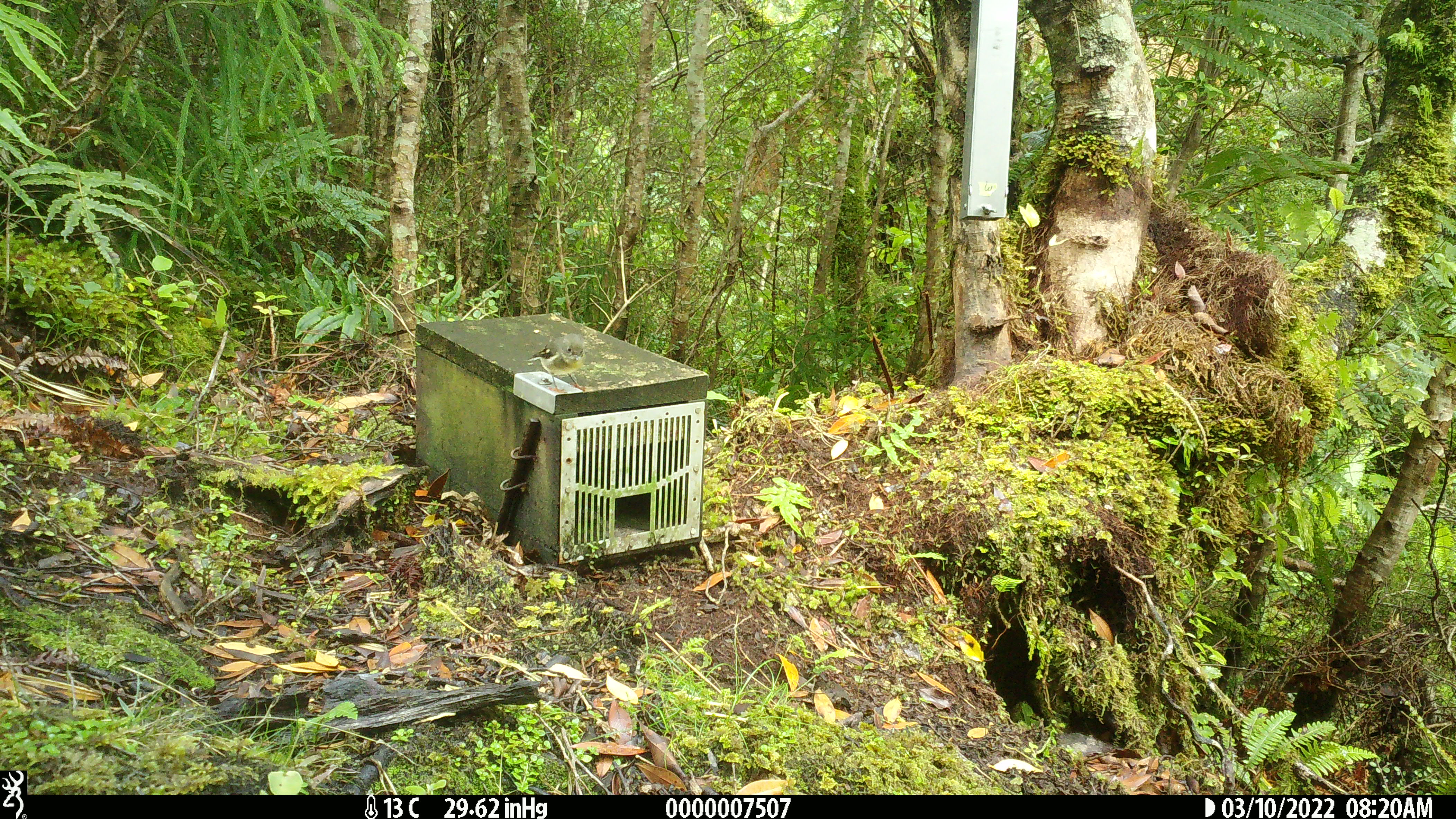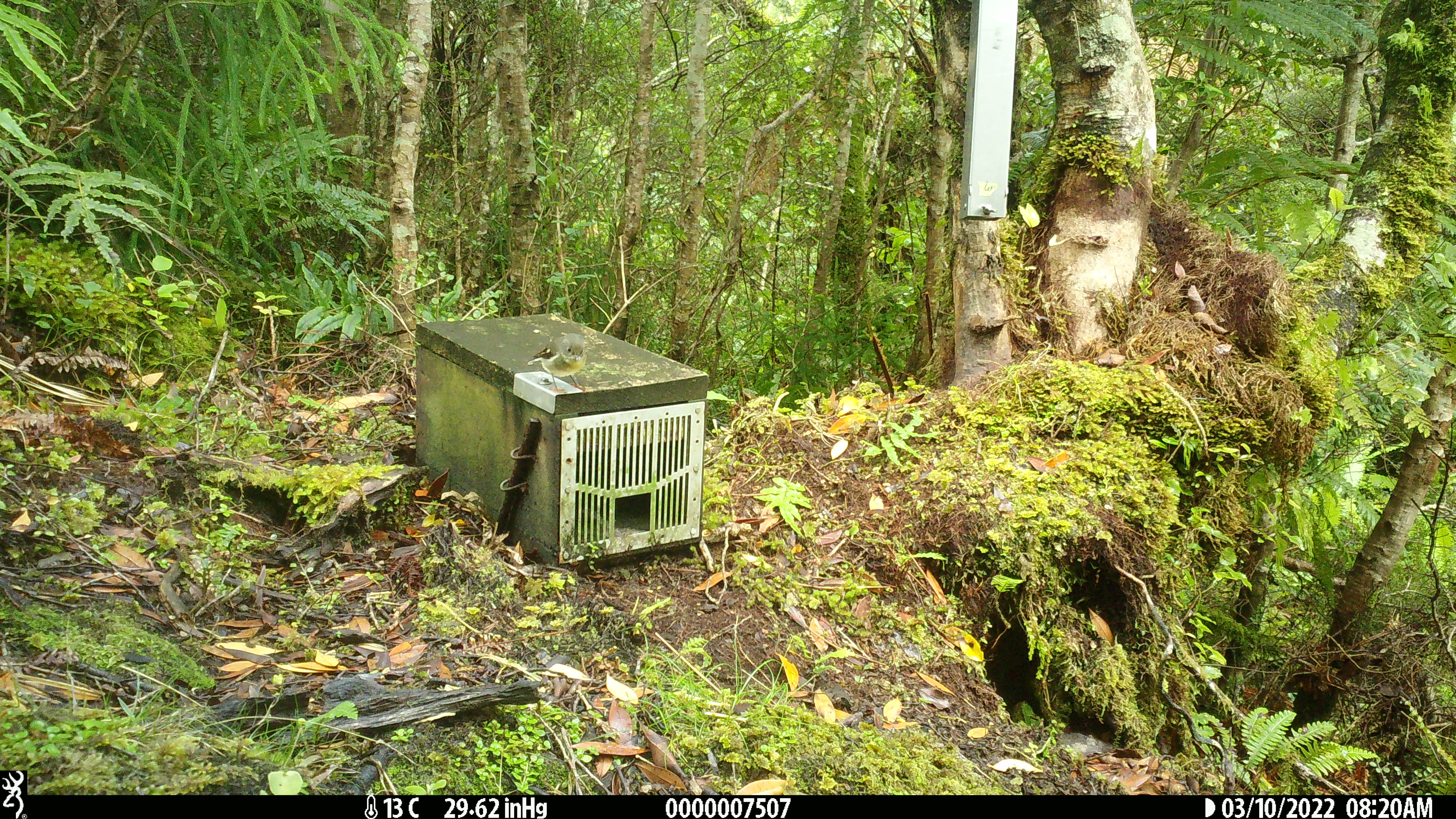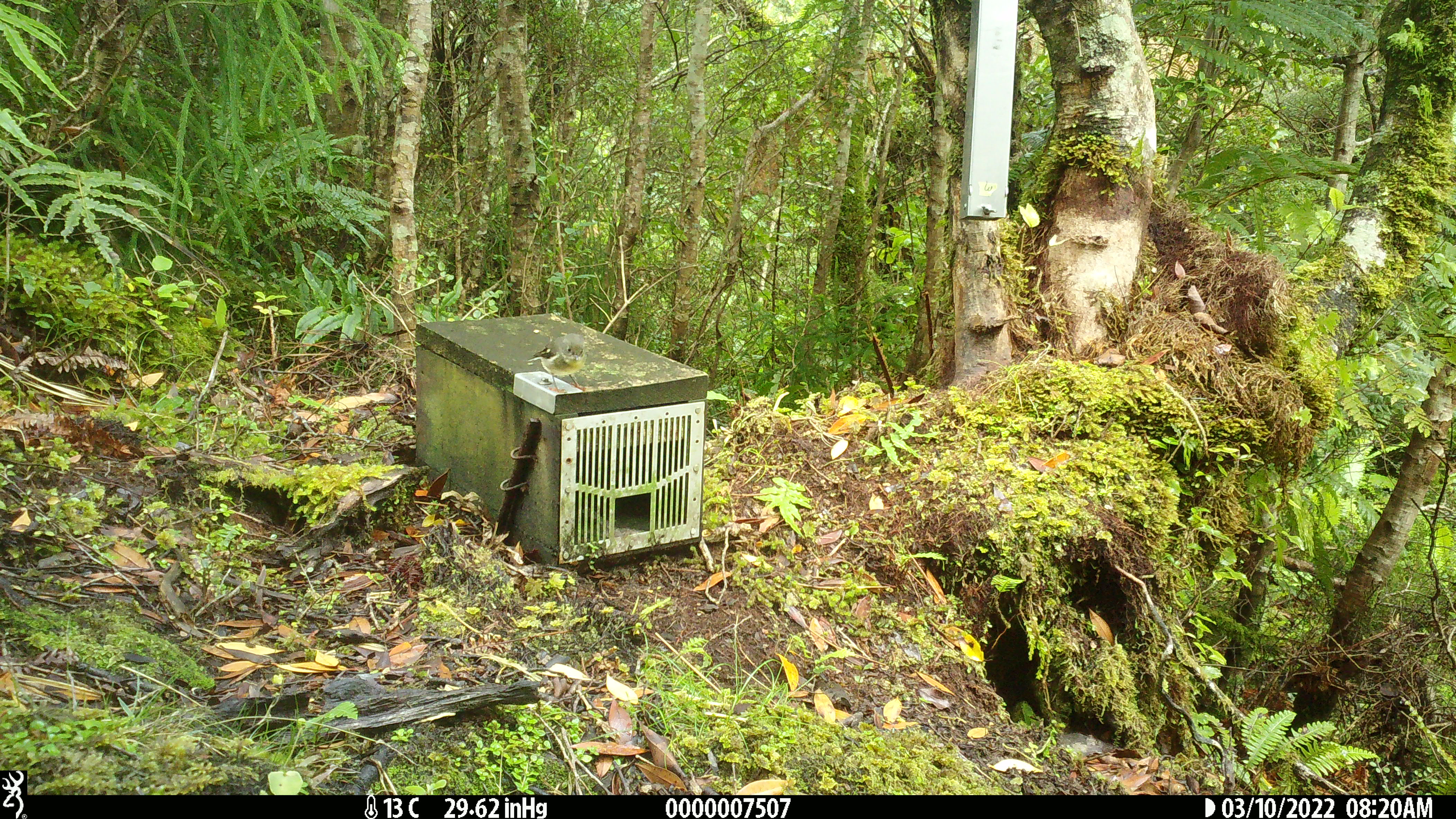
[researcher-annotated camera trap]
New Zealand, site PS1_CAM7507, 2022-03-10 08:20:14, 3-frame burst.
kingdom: Animalia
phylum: Chordata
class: Aves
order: Passeriformes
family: Petroicidae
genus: Petroica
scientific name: Petroica macrocephala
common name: tomtit